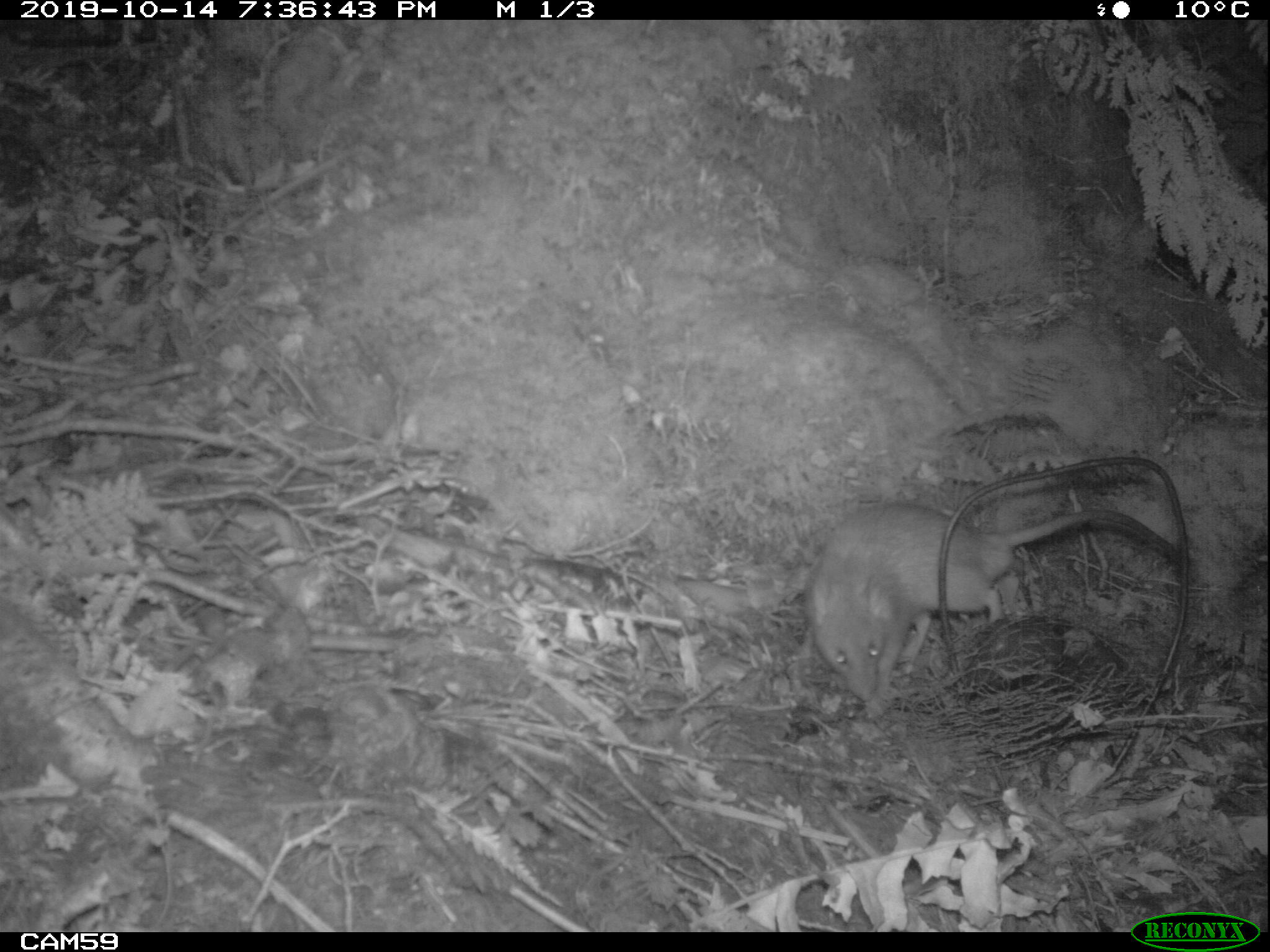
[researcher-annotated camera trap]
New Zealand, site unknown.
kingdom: Animalia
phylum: Chordata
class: Mammalia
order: Rodentia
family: Muridae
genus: Rattus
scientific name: Rattus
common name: rat